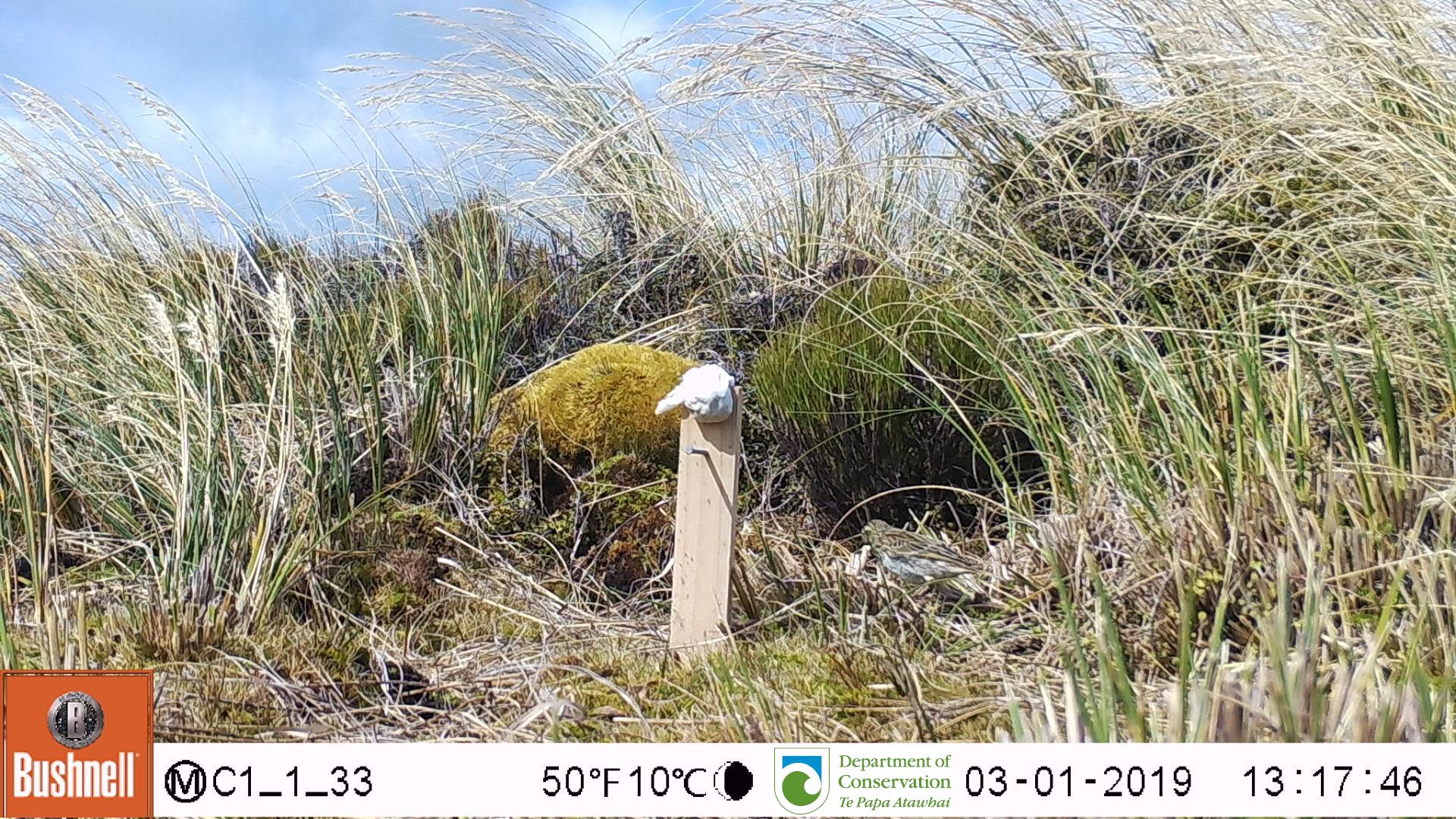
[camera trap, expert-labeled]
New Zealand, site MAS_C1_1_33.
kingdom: Animalia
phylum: Chordata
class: Aves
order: Passeriformes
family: Motacillidae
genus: Anthus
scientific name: Anthus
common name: pipit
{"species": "pipit (Anthus)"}